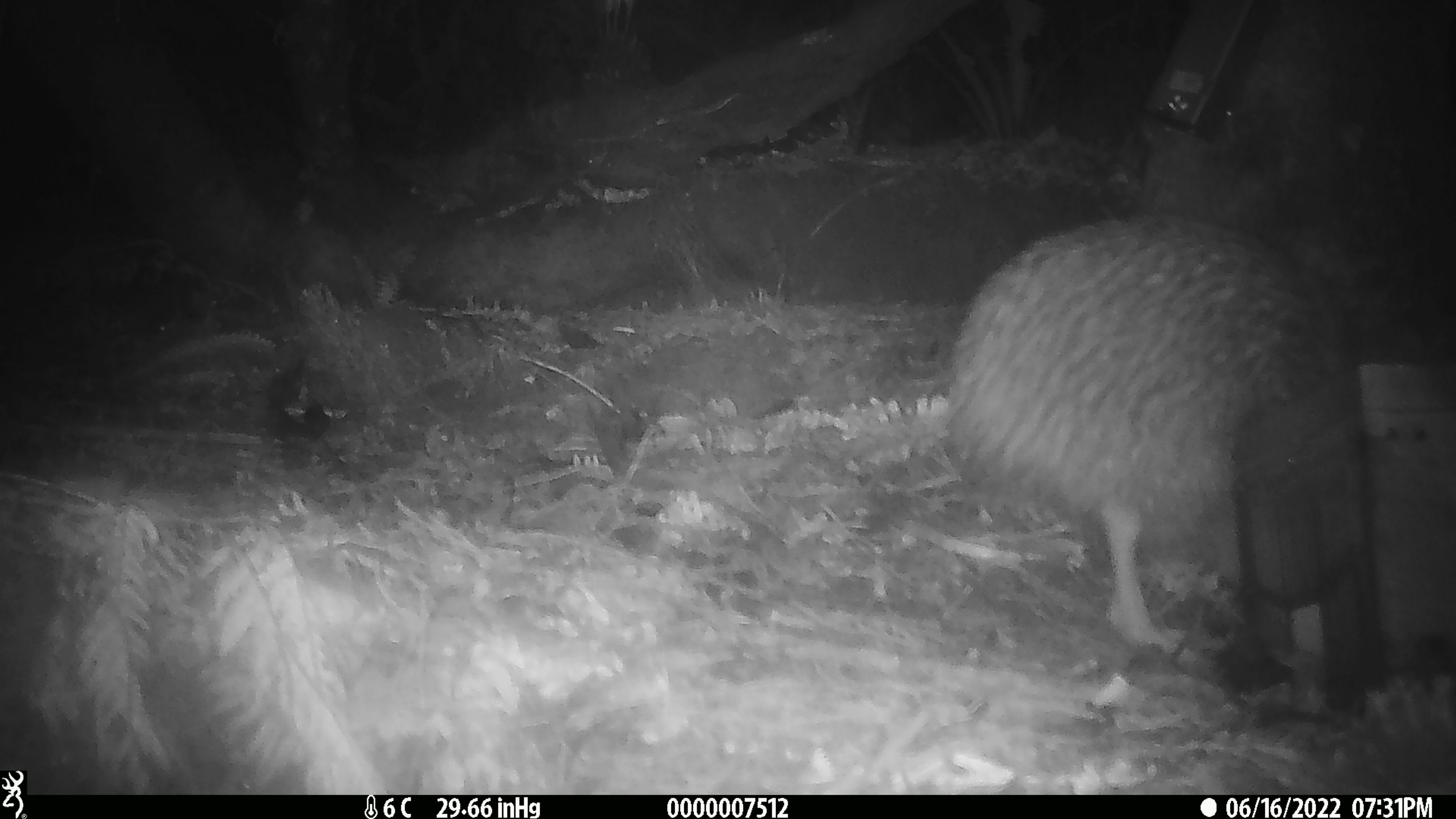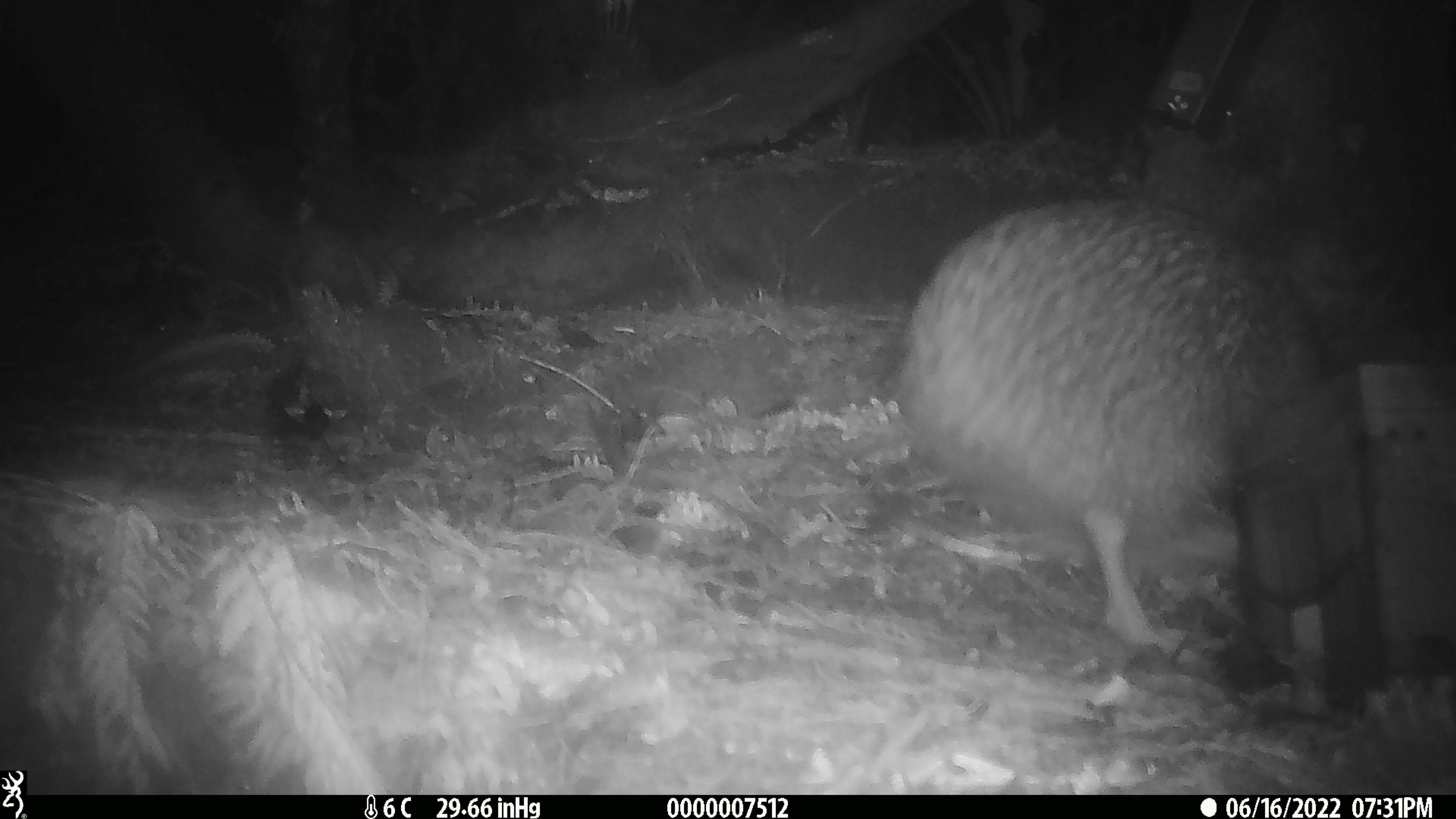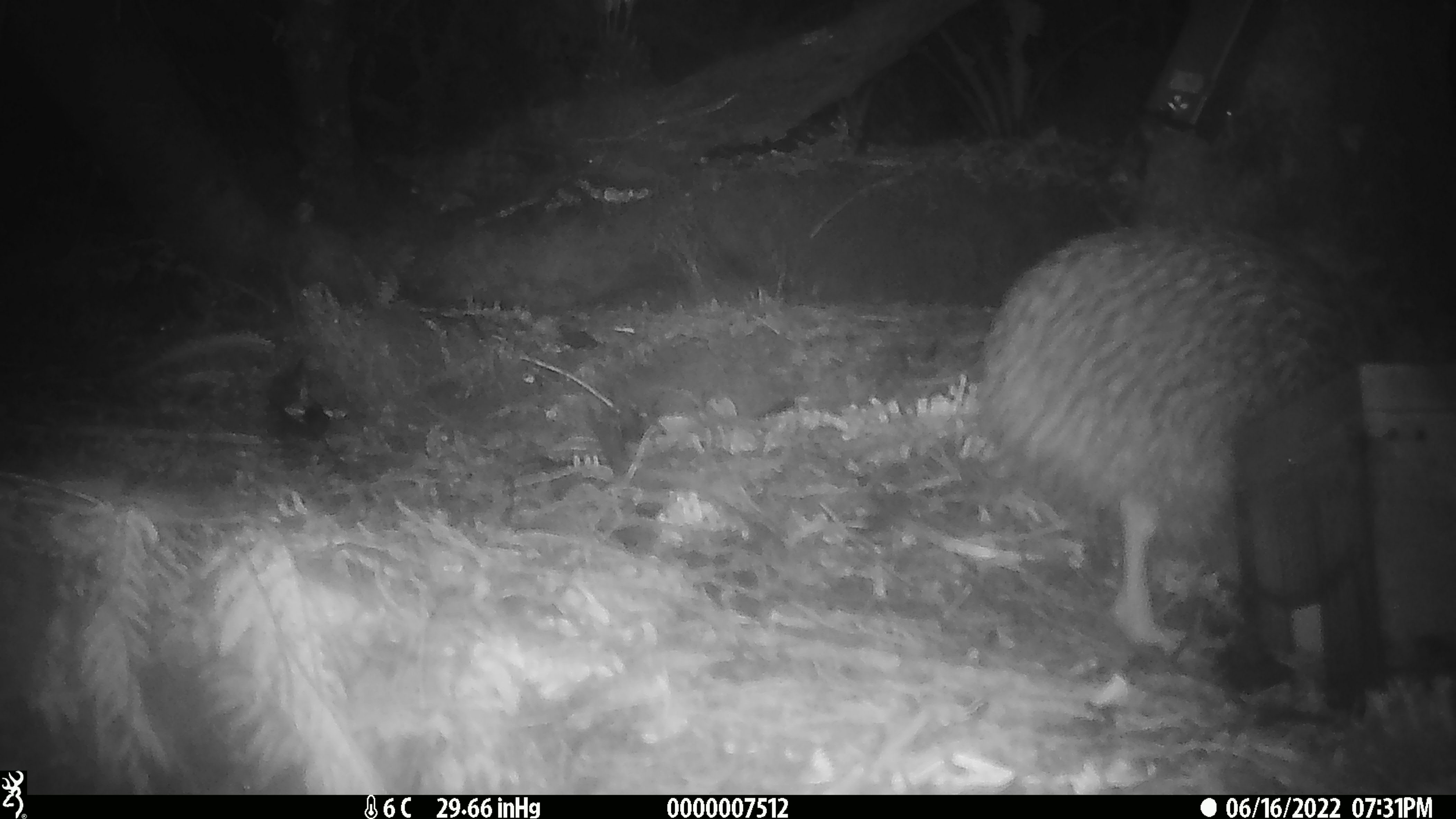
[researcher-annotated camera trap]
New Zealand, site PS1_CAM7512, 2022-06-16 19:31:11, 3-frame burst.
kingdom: Animalia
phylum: Chordata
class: Aves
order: Apterygiformes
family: Apterygidae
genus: Apteryx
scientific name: Apteryx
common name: kiwi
Kiwi (Apteryx).